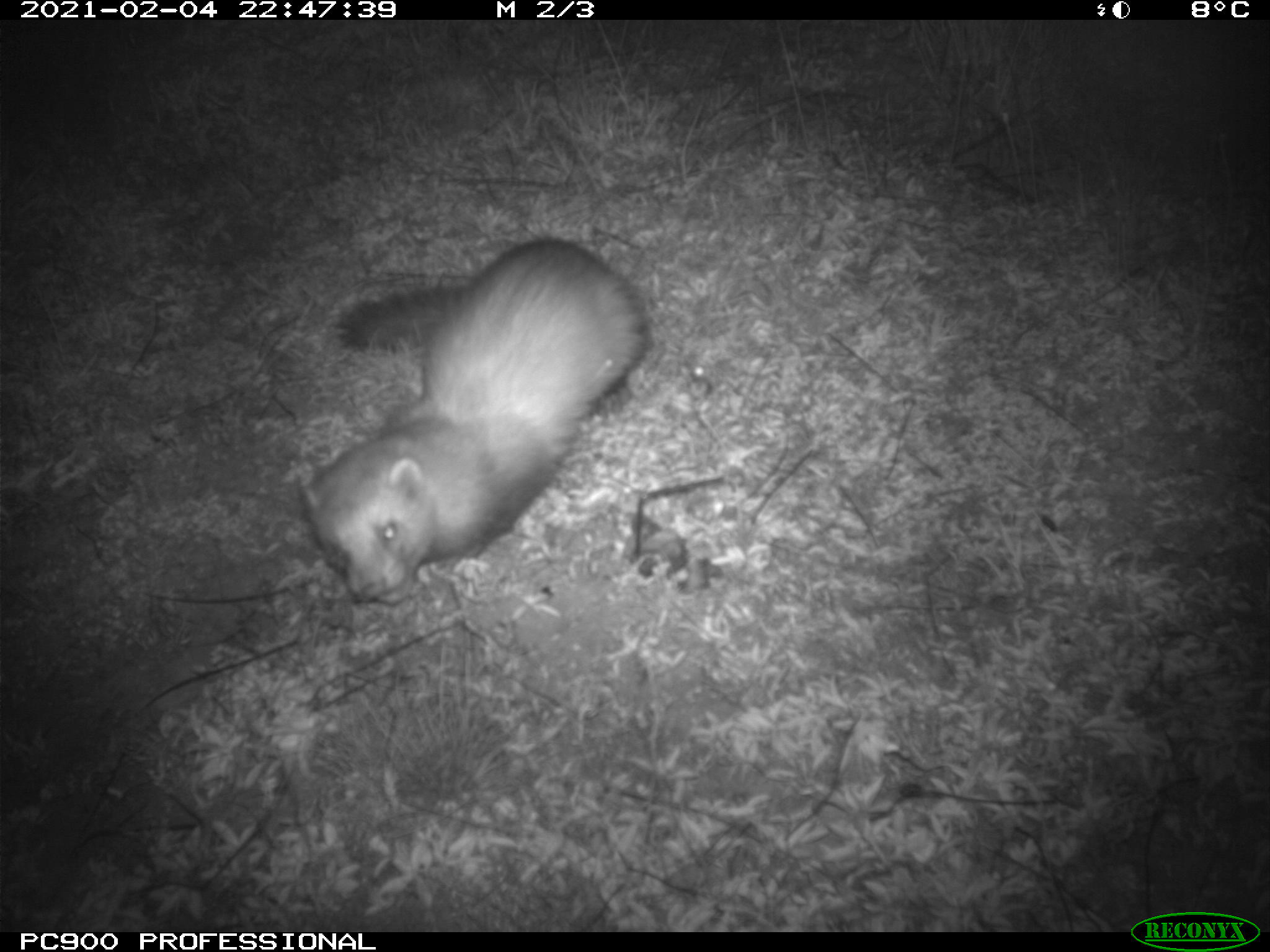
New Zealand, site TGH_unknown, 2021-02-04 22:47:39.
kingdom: Animalia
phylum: Chordata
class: Mammalia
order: Carnivora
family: Mustelidae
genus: Mustela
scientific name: Mustela furo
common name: ferret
Ferret (Mustela furo).